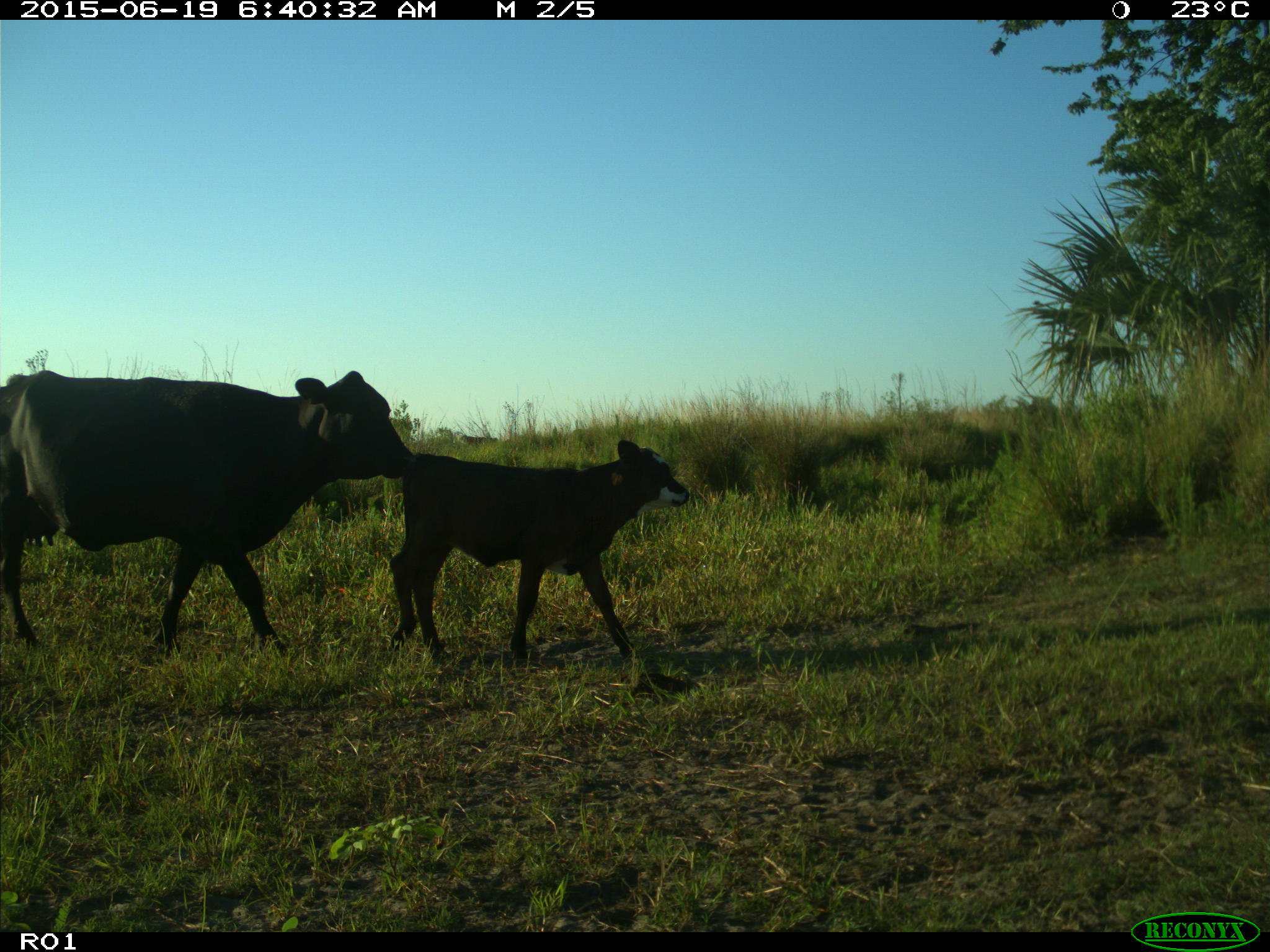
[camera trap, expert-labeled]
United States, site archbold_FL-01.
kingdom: Animalia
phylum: Chordata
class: Mammalia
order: Artiodactyla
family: Bovidae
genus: Bos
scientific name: Bos taurus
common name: domestic cow